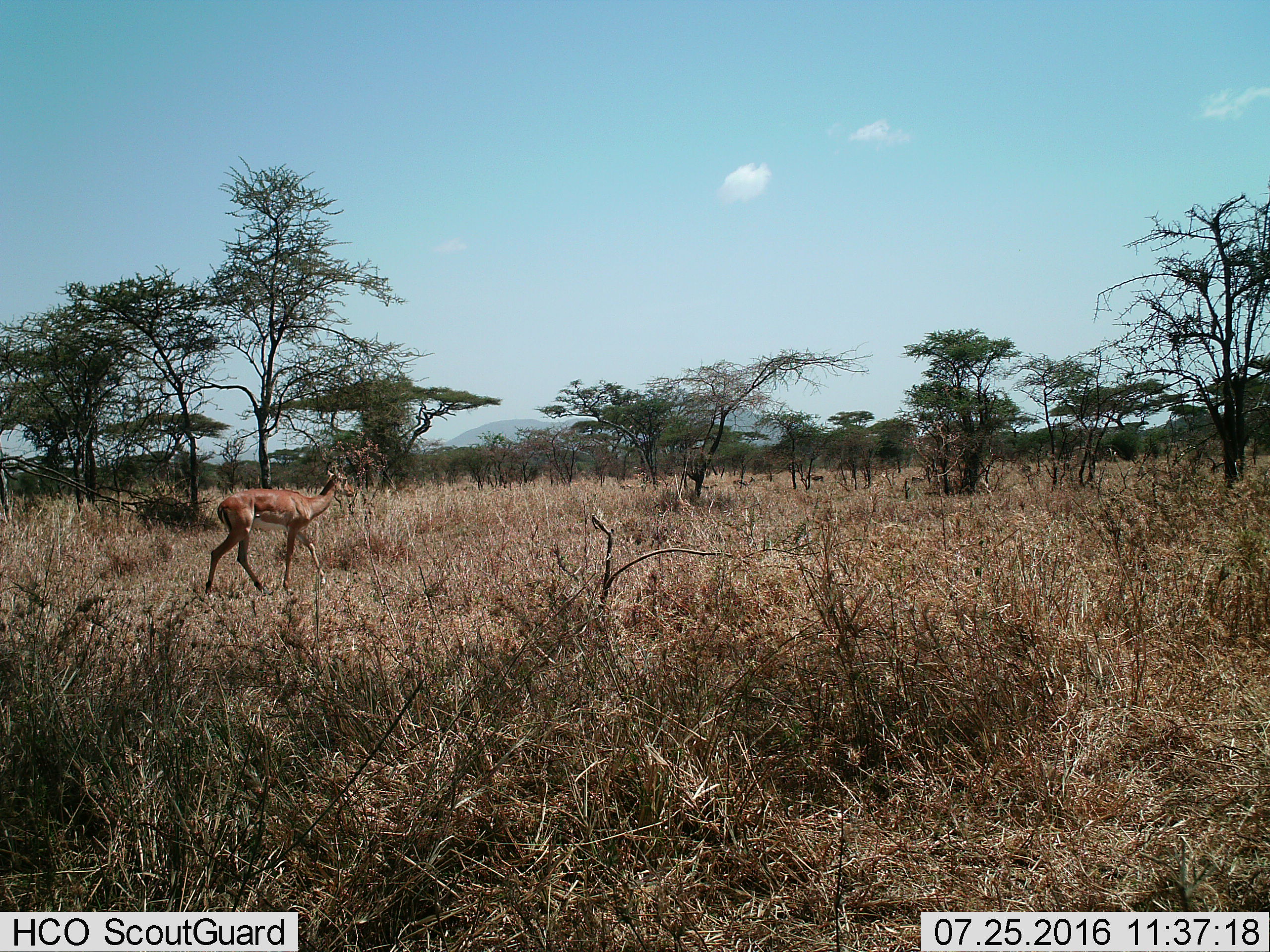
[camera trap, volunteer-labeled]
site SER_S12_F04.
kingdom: Animalia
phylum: Chordata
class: Mammalia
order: Artiodactyla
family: Bovidae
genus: Aepyceros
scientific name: Aepyceros melampus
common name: impala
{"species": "impala (Aepyceros melampus)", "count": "1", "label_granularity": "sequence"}